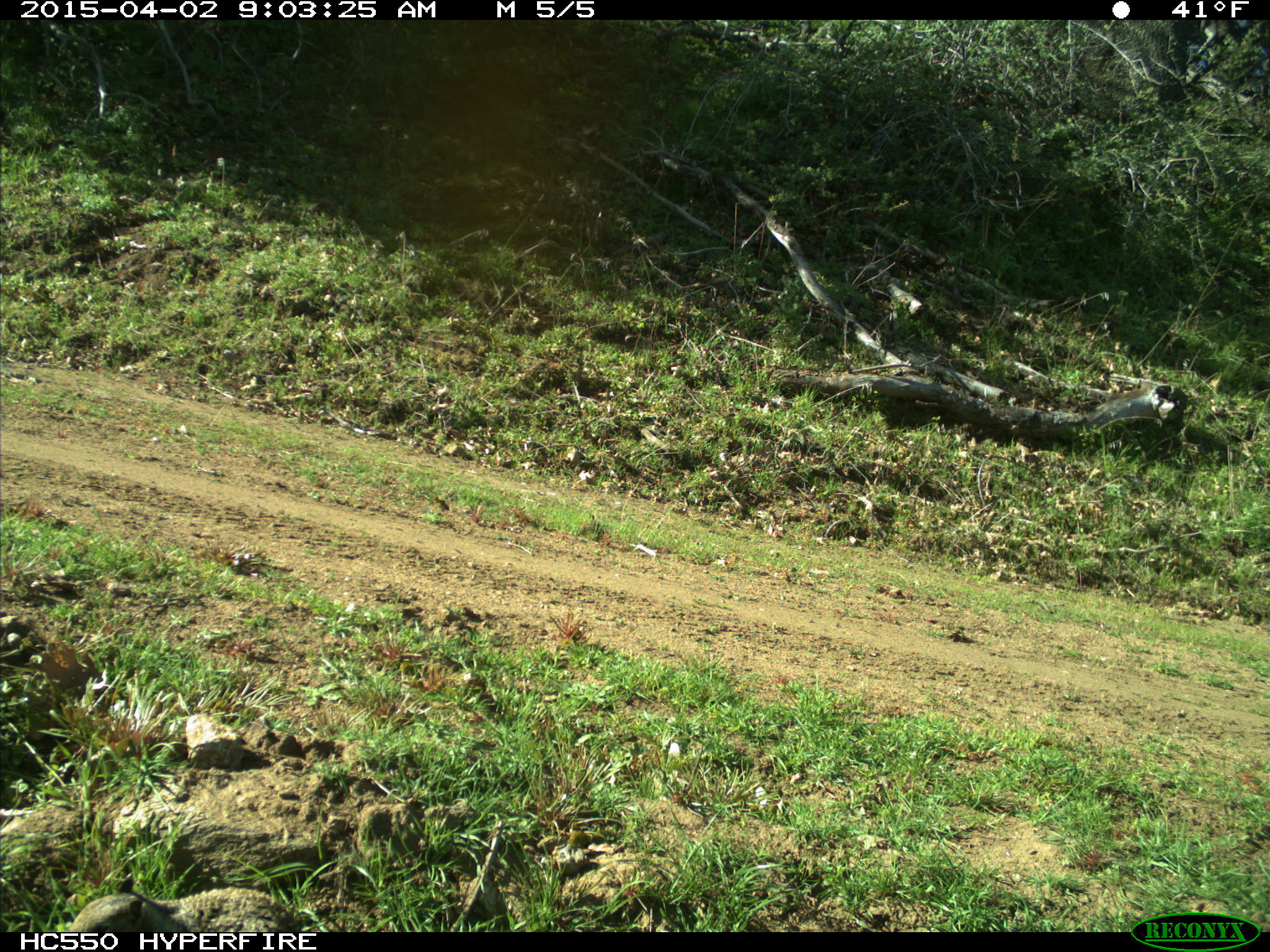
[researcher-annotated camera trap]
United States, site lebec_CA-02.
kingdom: Animalia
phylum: Chordata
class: Mammalia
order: Rodentia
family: Sciuridae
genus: Otospermophilus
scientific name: Otospermophilus beecheyi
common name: california ground squirrel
Otospermophilus beecheyi (california ground squirrel).